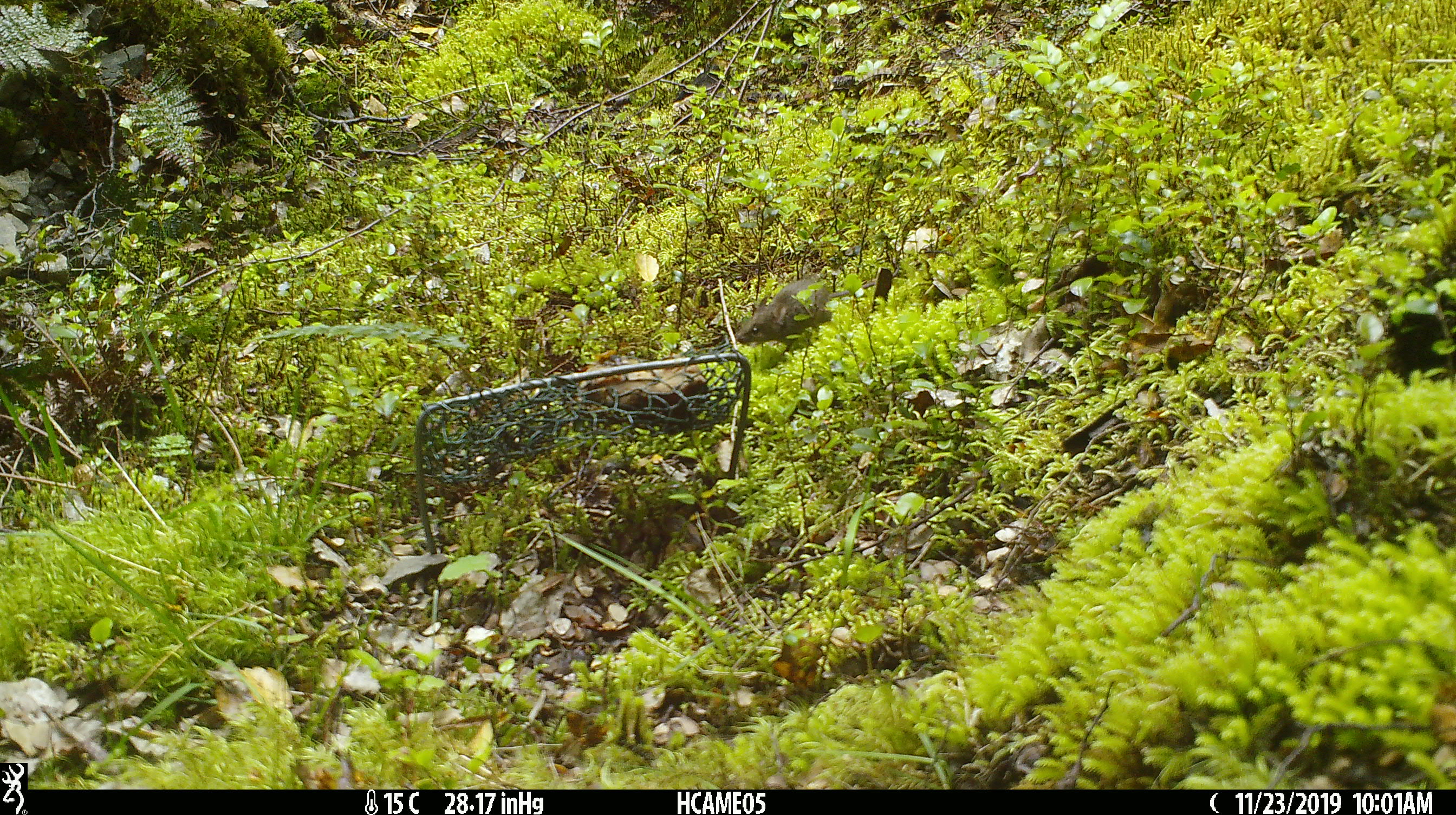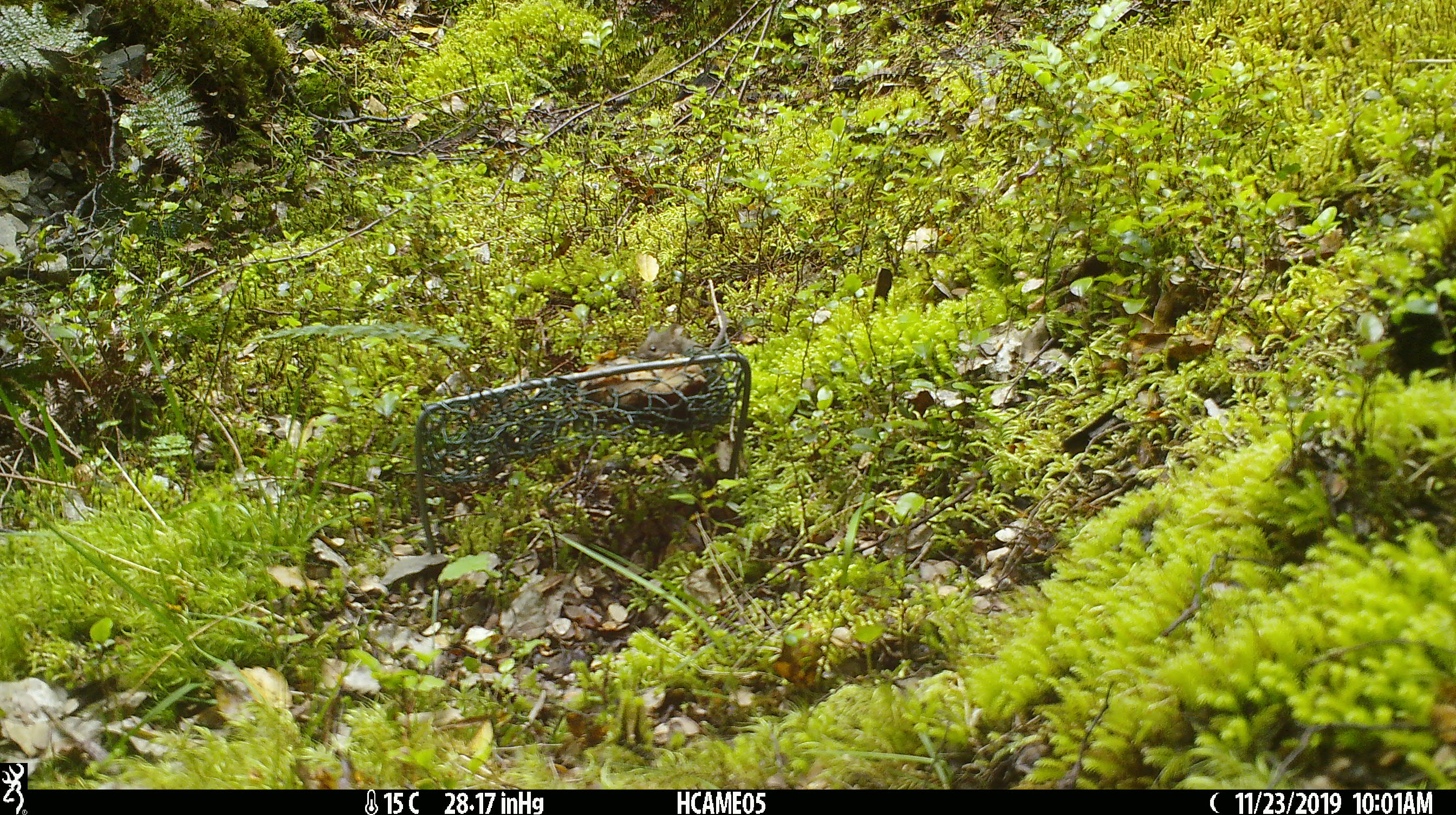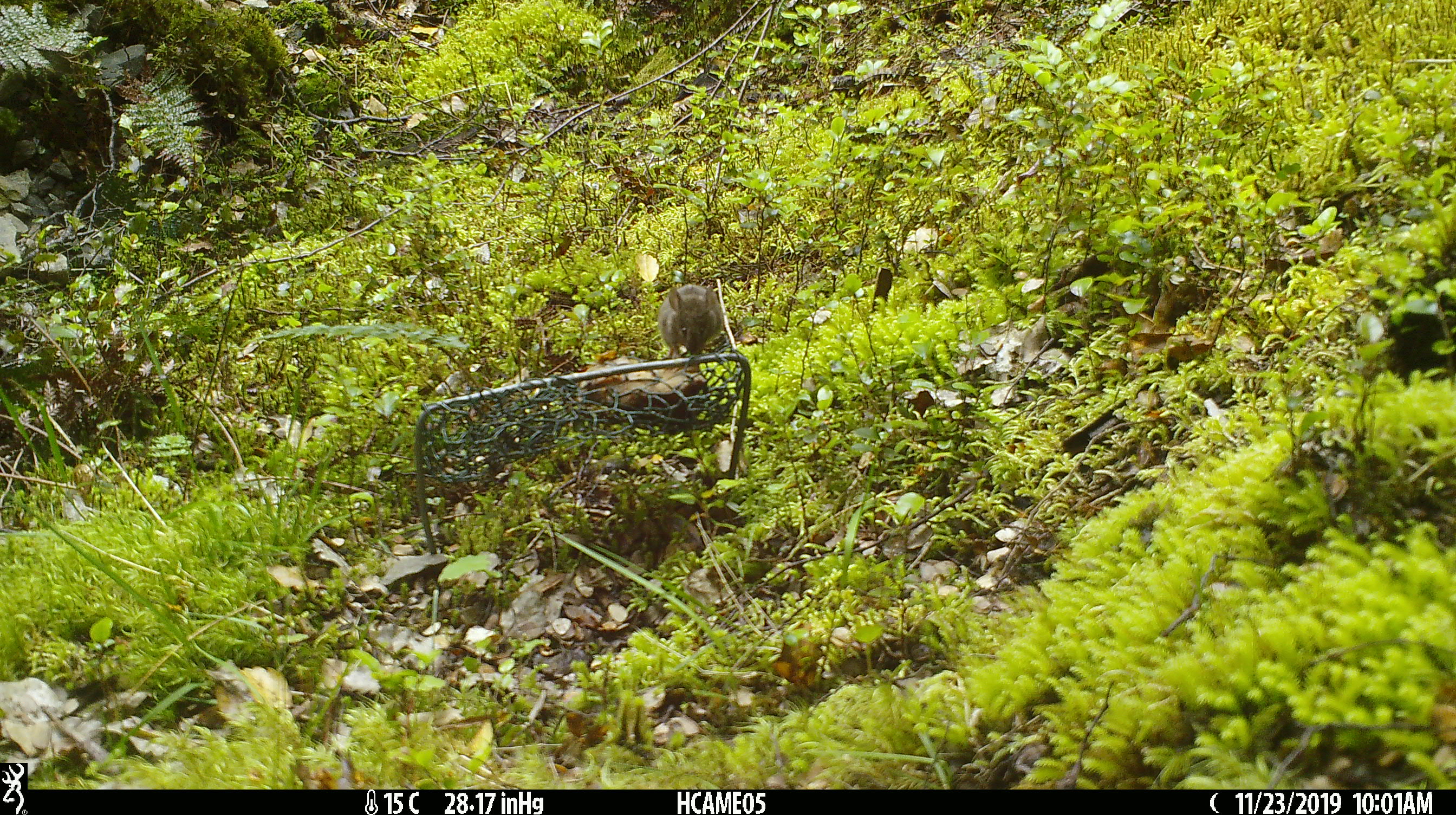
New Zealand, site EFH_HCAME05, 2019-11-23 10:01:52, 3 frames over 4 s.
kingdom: Animalia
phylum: Chordata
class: Mammalia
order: Rodentia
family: Muridae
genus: Mus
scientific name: Mus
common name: mouse